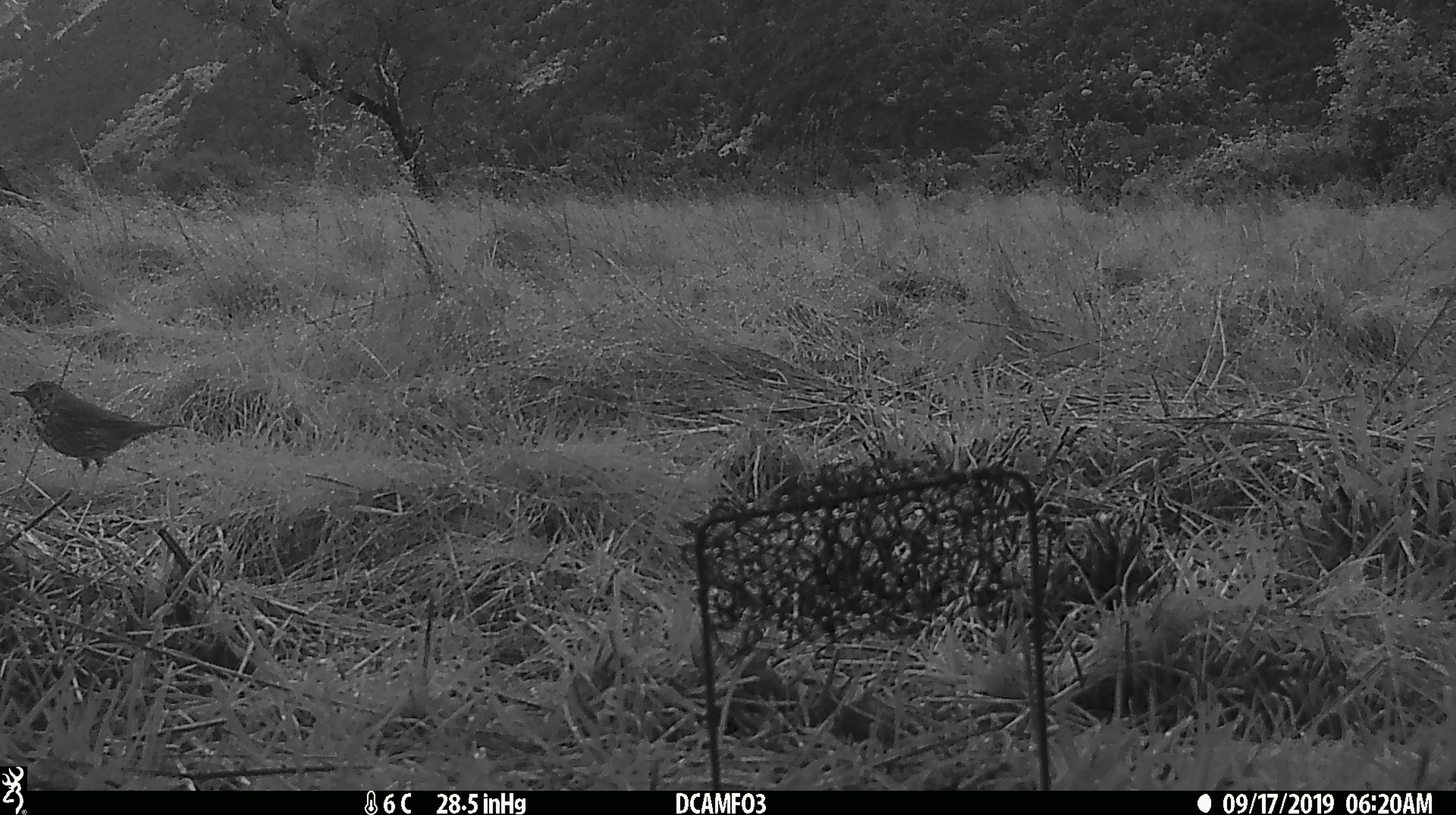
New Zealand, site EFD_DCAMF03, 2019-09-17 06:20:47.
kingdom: Animalia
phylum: Chordata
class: Aves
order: Passeriformes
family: Turdidae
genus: Turdus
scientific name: Turdus philomelos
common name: song thrush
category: thrush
Thrush (song thrush) (Turdus philomelos).